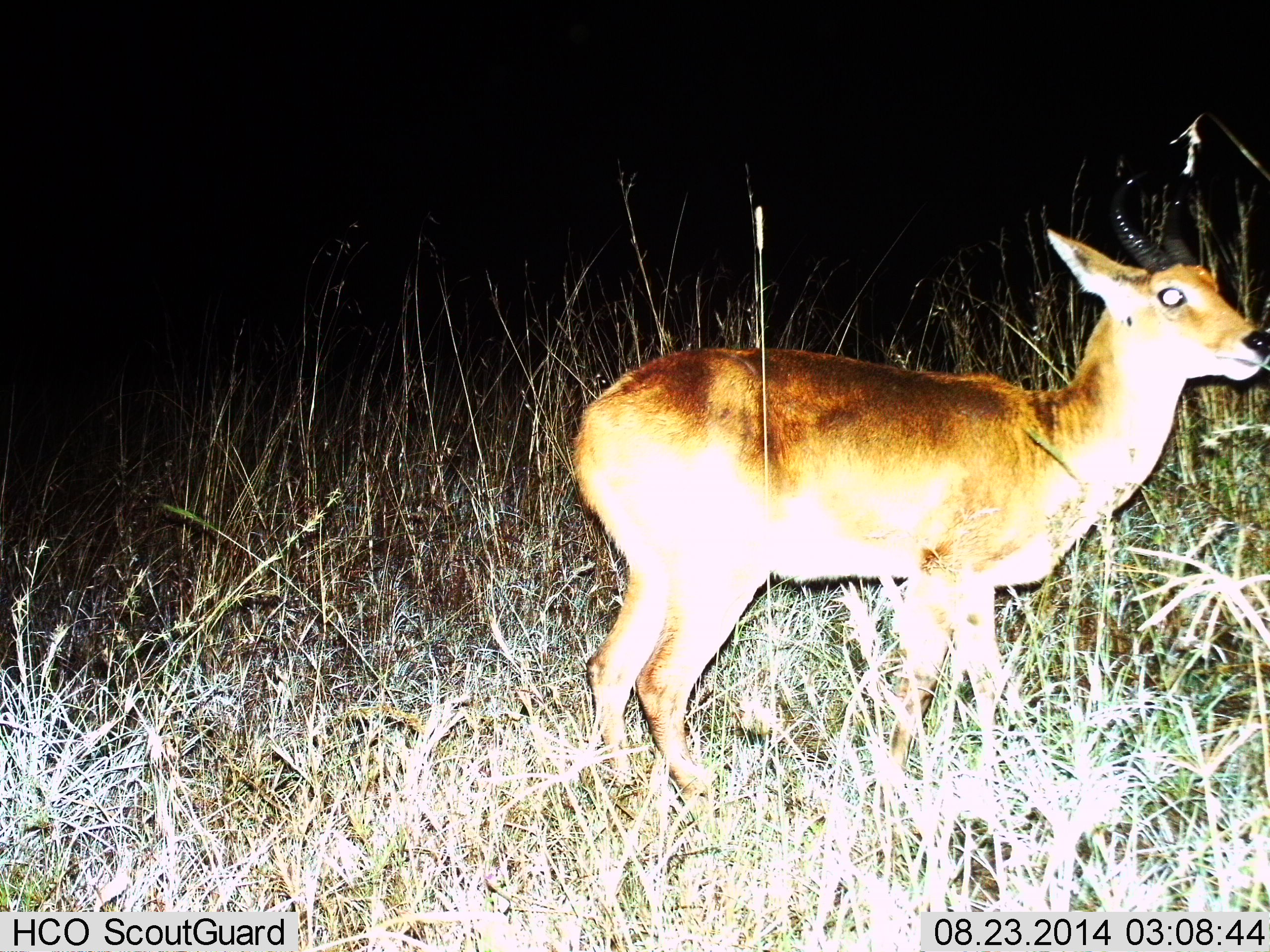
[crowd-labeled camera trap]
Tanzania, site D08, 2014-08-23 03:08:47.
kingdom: Animalia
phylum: Chordata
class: Mammalia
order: Artiodactyla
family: Bovidae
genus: Redunca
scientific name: Redunca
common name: reedbuck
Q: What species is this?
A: Reedbuck (Redunca).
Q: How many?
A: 1.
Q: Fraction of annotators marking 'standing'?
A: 90%.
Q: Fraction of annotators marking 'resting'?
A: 0%.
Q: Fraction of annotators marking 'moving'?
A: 10%.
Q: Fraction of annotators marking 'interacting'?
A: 0%.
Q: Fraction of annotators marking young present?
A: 0%.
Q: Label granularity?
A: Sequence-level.